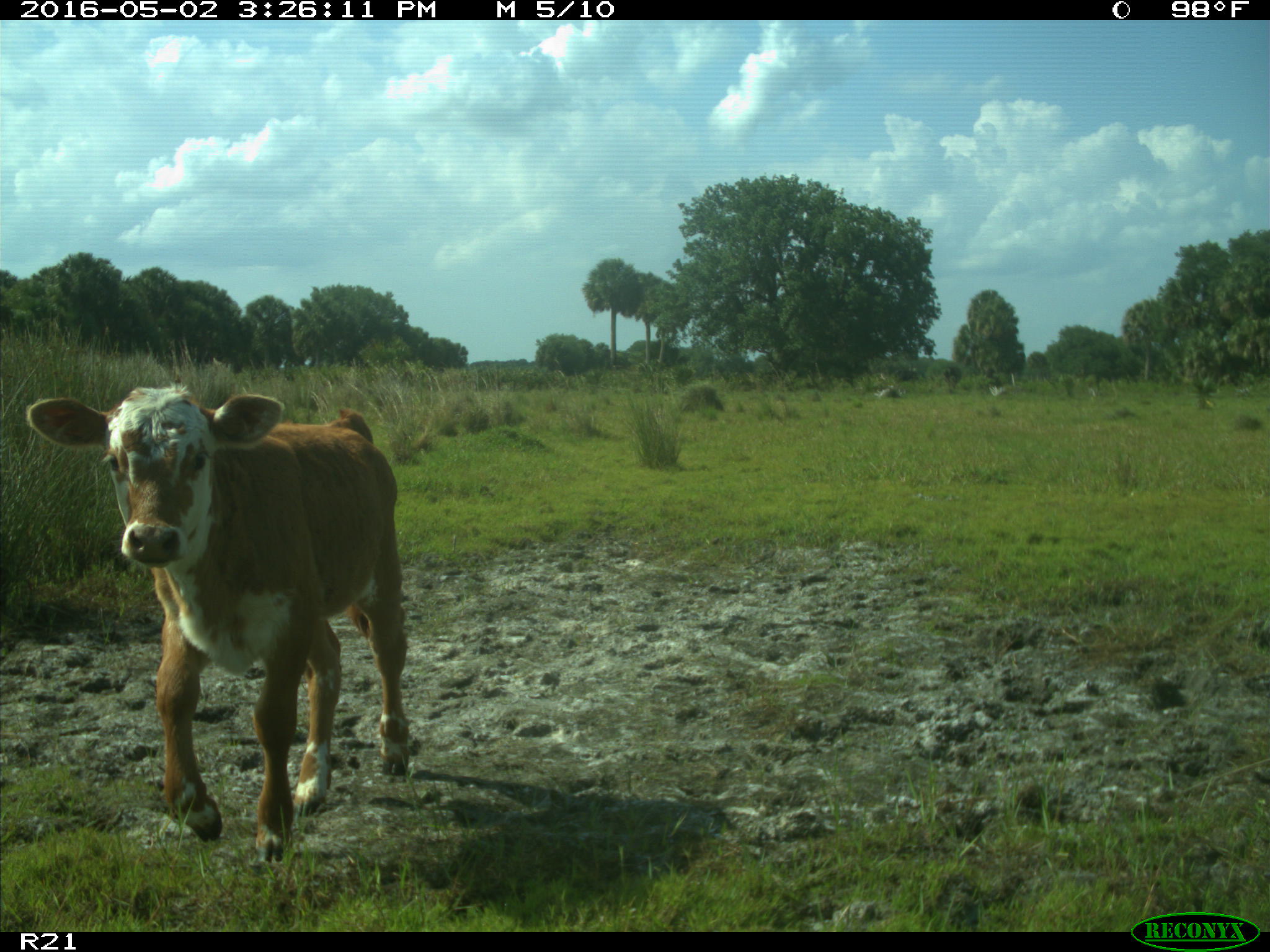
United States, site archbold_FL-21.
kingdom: Animalia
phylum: Chordata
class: Mammalia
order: Artiodactyla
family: Bovidae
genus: Bos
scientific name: Bos taurus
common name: domestic cow